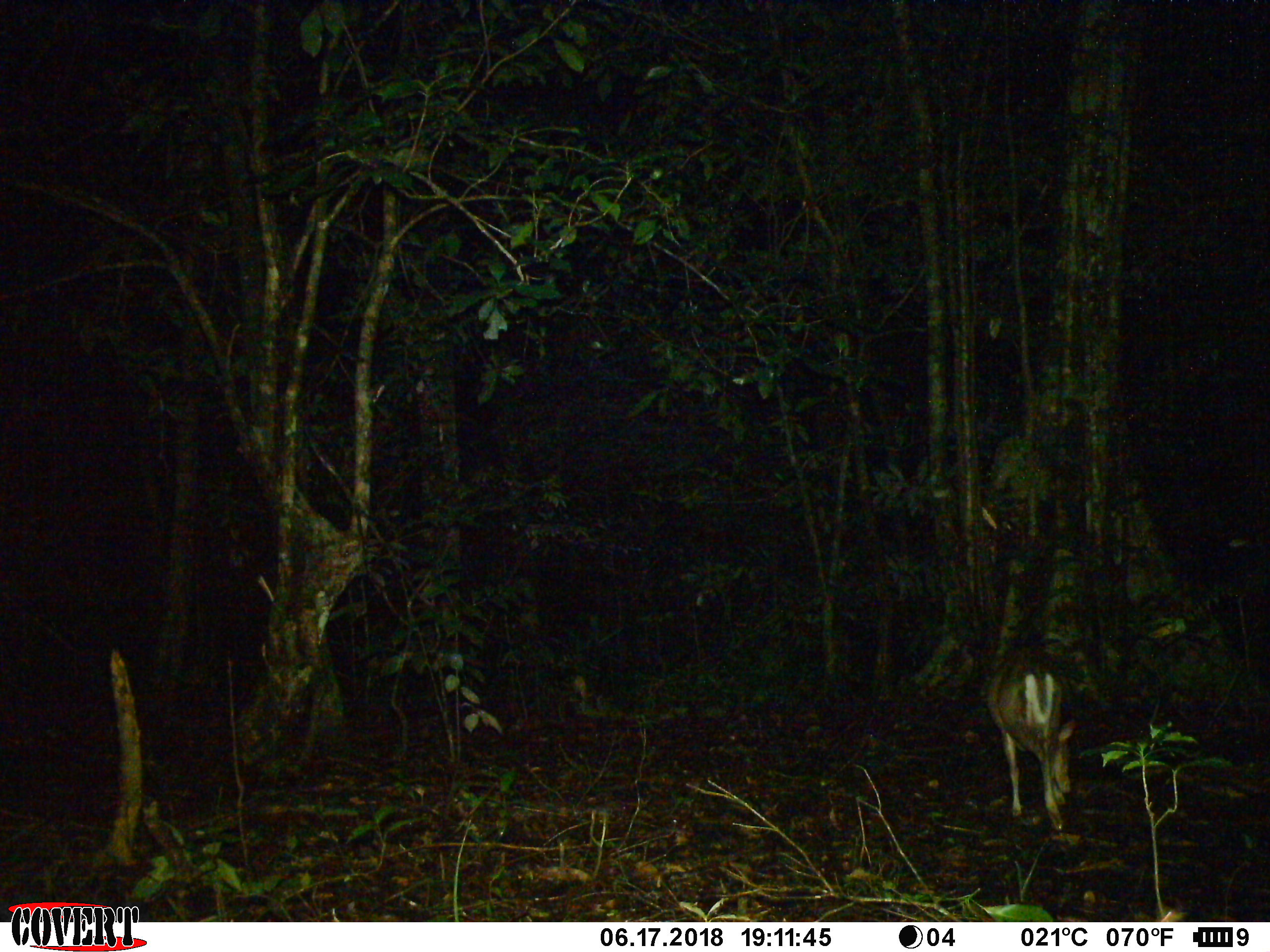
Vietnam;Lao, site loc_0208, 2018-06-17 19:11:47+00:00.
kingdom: Animalia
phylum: Chordata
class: Mammalia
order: Artiodactyla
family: Cervidae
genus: Muntiacus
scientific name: Muntiacus rooseveltorum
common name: roosevelt's muntjac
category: roosevelts muntjac group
Roosevelts muntjac group (roosevelt's muntjac) (Muntiacus rooseveltorum). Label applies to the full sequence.